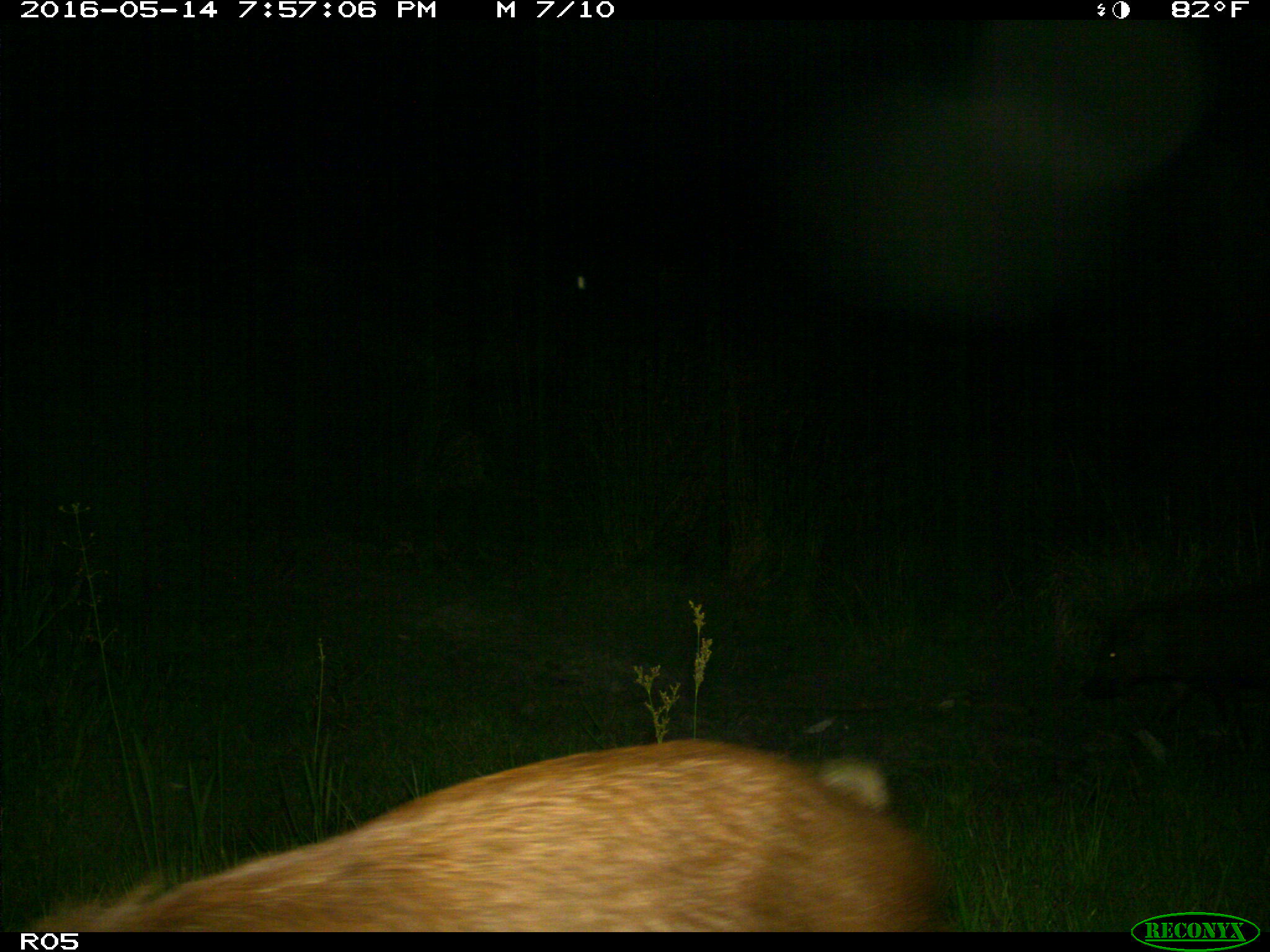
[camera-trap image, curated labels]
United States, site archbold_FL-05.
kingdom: Animalia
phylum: Chordata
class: Mammalia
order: Artiodactyla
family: Suidae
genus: Sus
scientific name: Sus scrofa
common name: wild boar